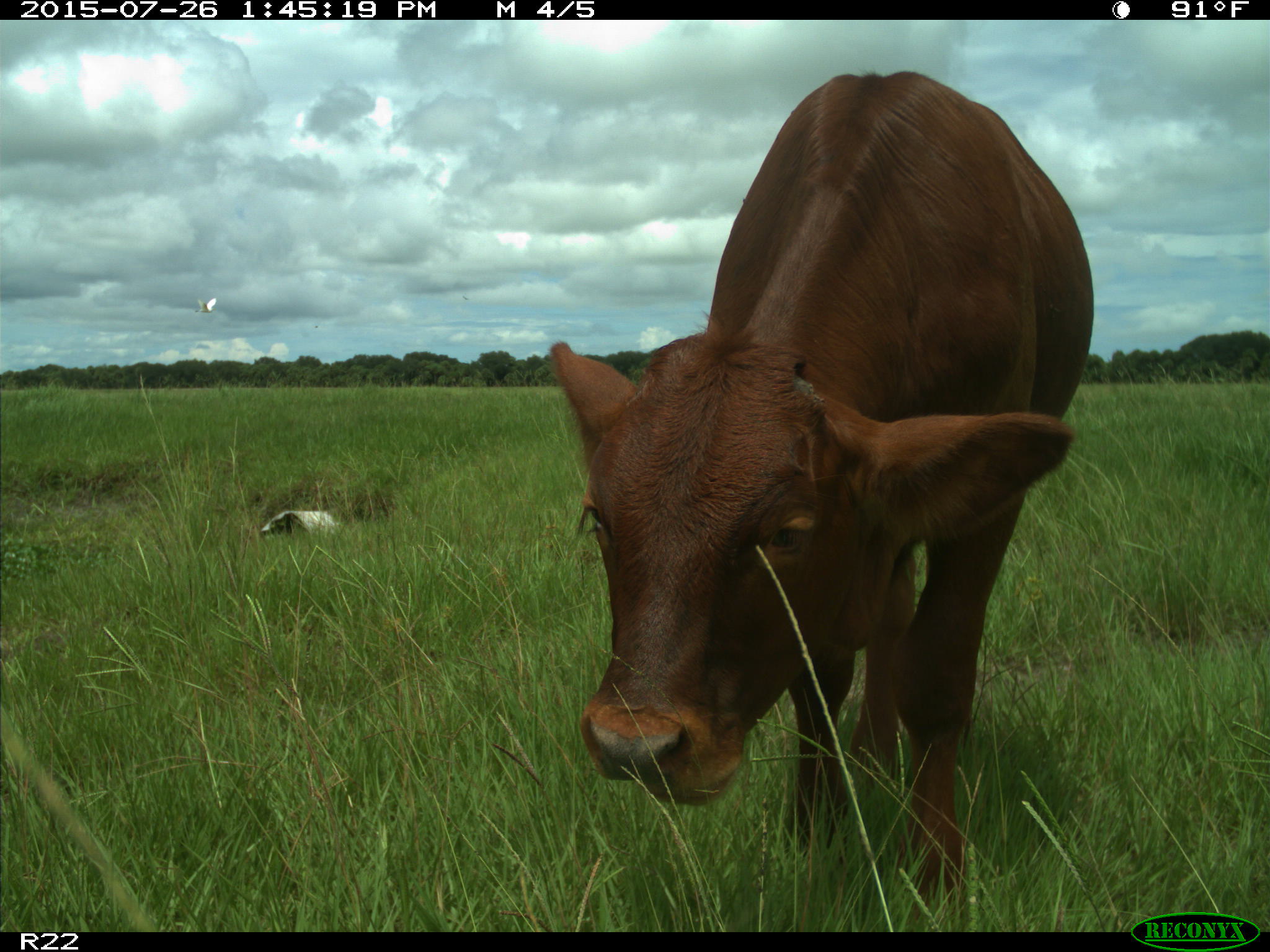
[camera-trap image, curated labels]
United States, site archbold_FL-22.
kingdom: Animalia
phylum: Chordata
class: Mammalia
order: Artiodactyla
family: Bovidae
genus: Bos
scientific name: Bos taurus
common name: domestic cow